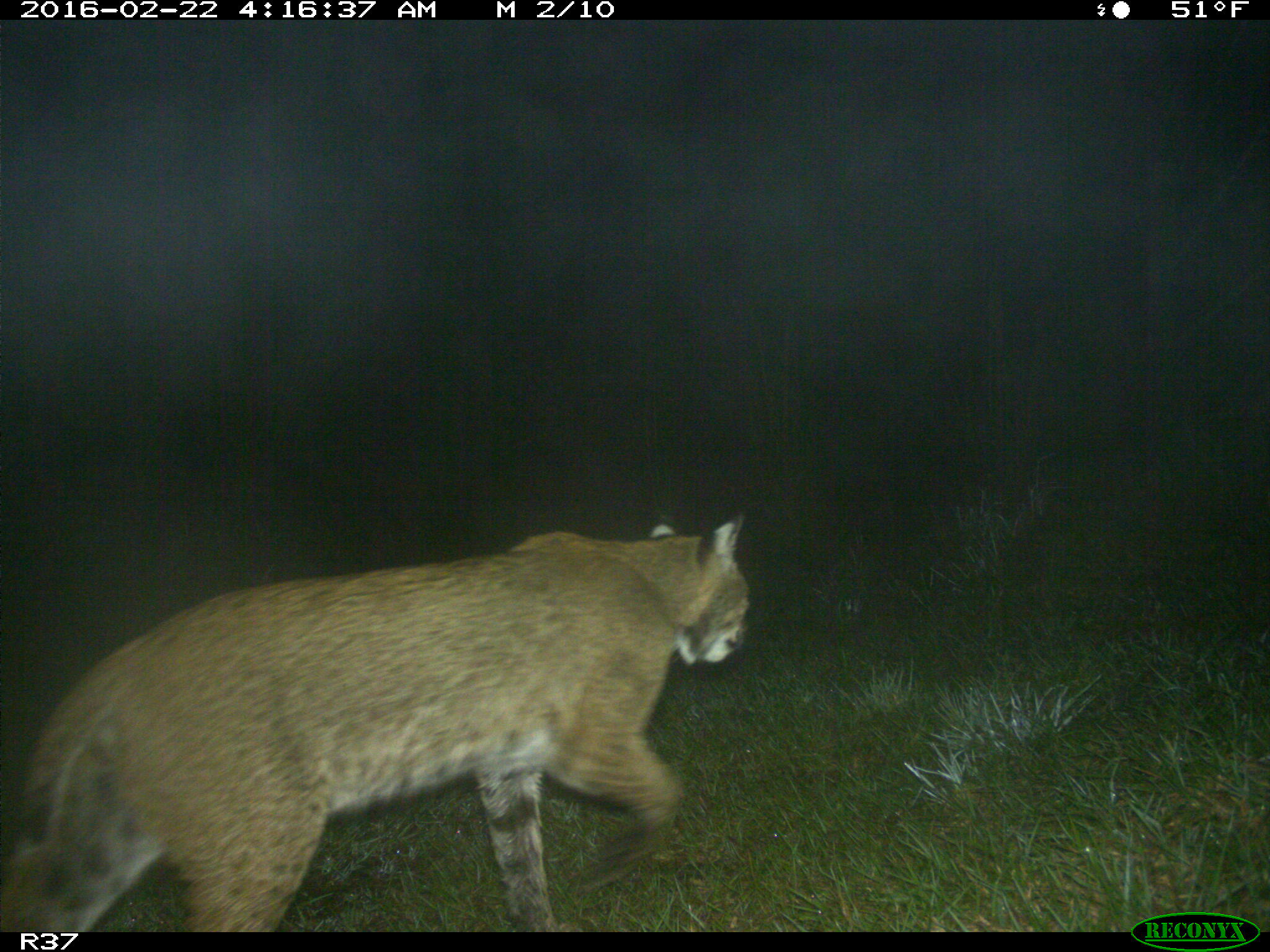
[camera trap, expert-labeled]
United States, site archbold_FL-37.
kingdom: Animalia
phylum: Chordata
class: Mammalia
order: Carnivora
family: Felidae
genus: Lynx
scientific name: Lynx rufus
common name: bobcat